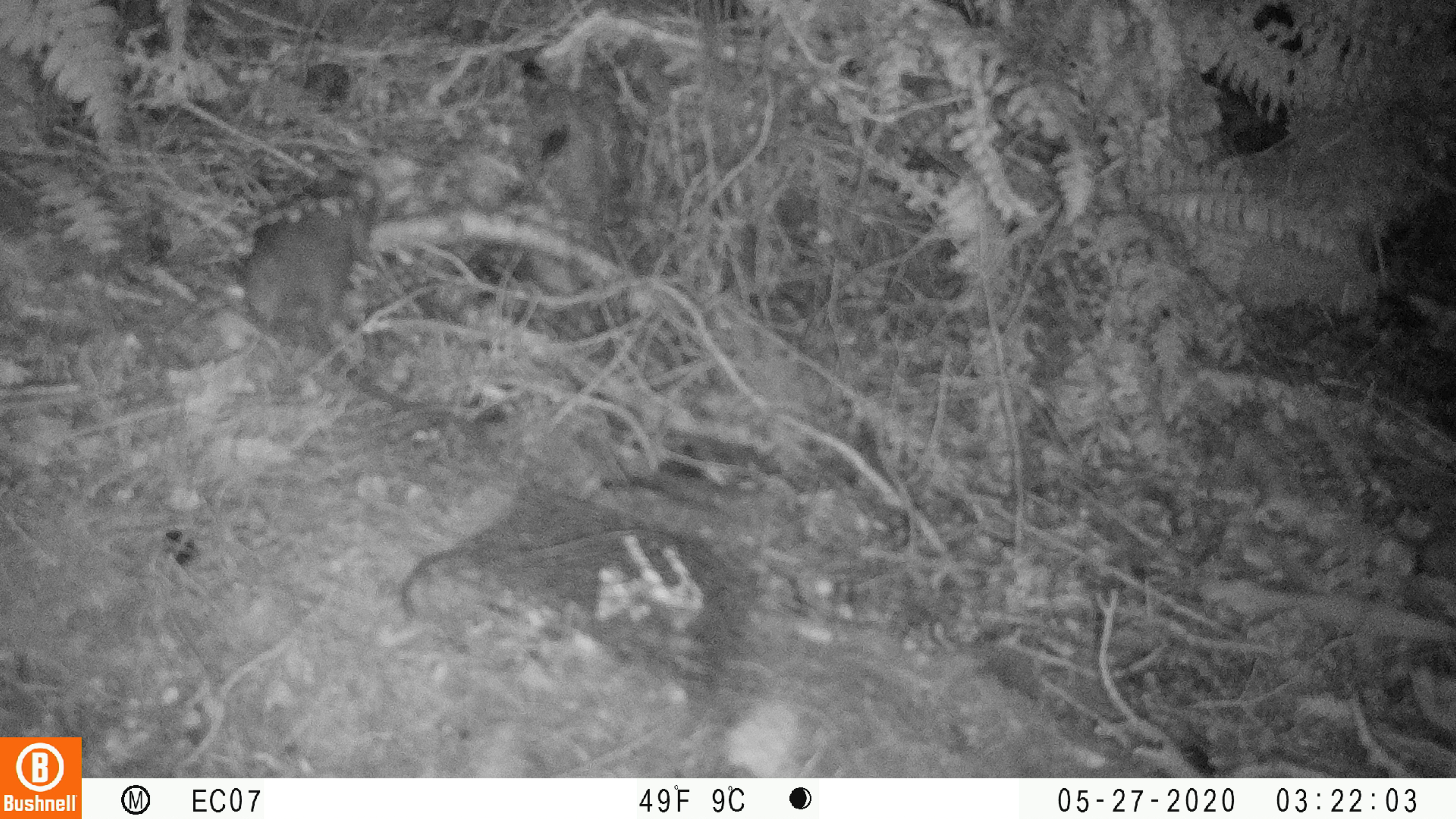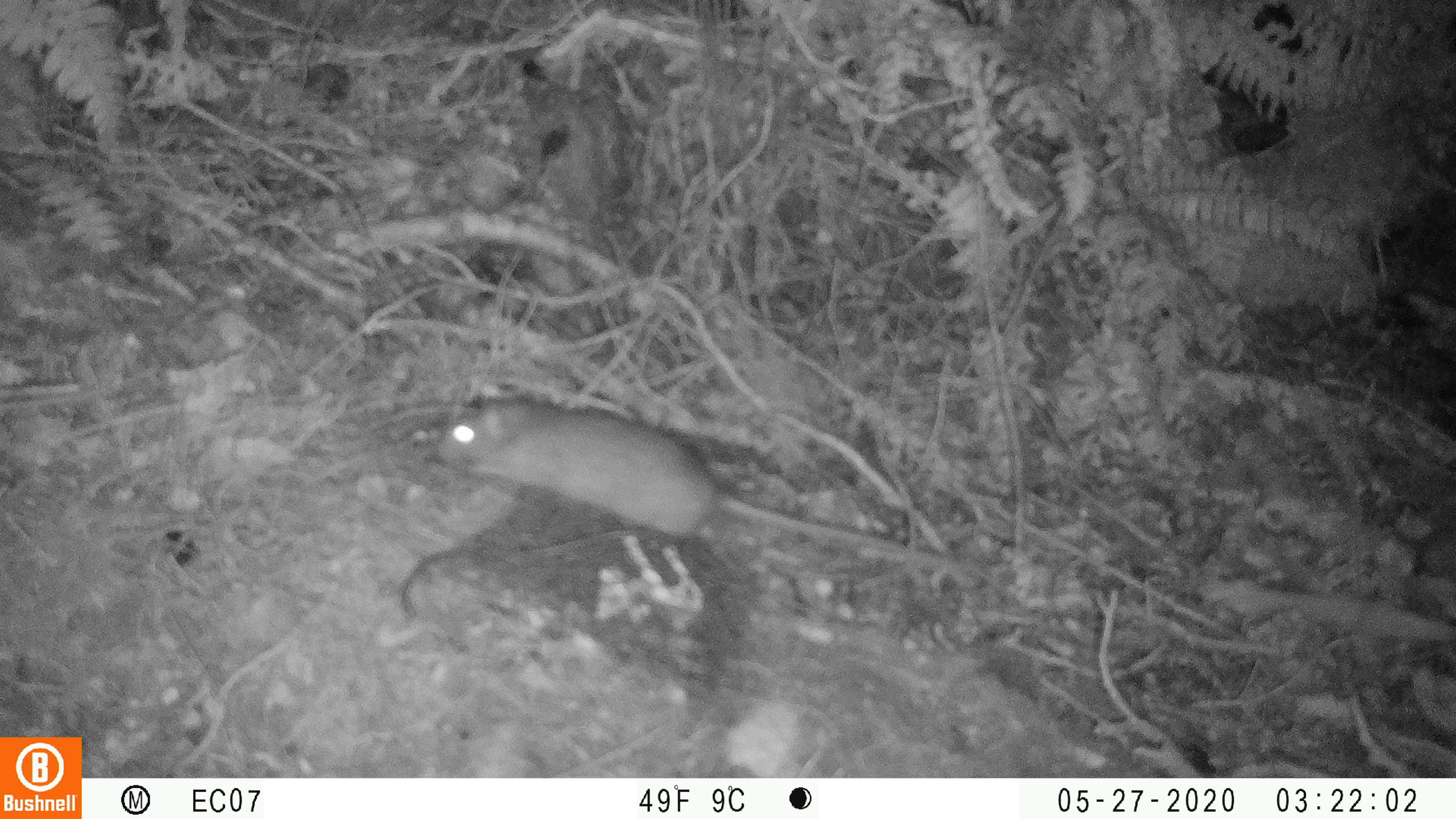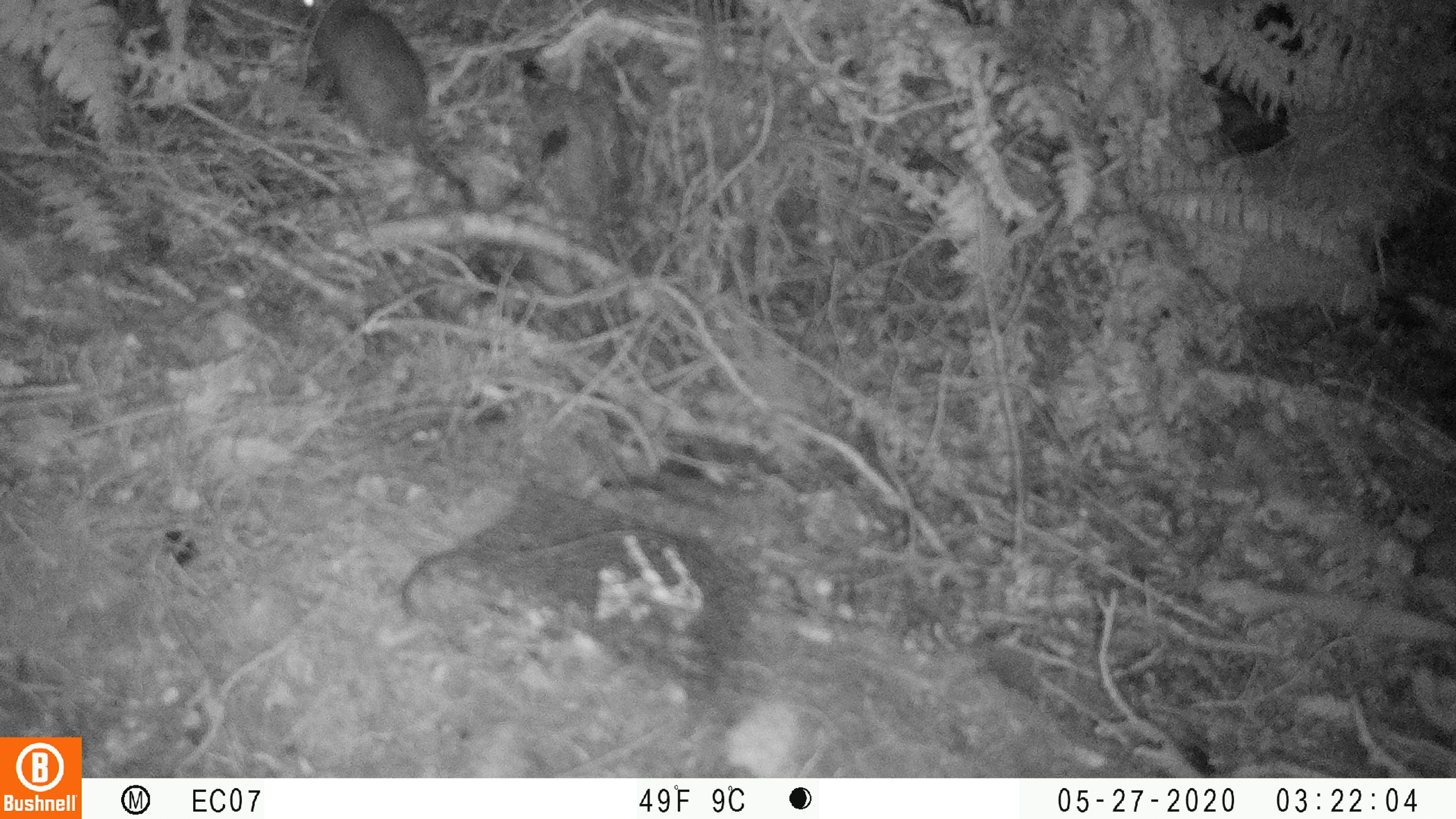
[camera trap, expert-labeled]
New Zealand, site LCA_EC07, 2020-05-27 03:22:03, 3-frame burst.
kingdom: Animalia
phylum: Chordata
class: Mammalia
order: Rodentia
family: Muridae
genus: Rattus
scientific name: Rattus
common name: rat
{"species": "rat (Rattus)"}